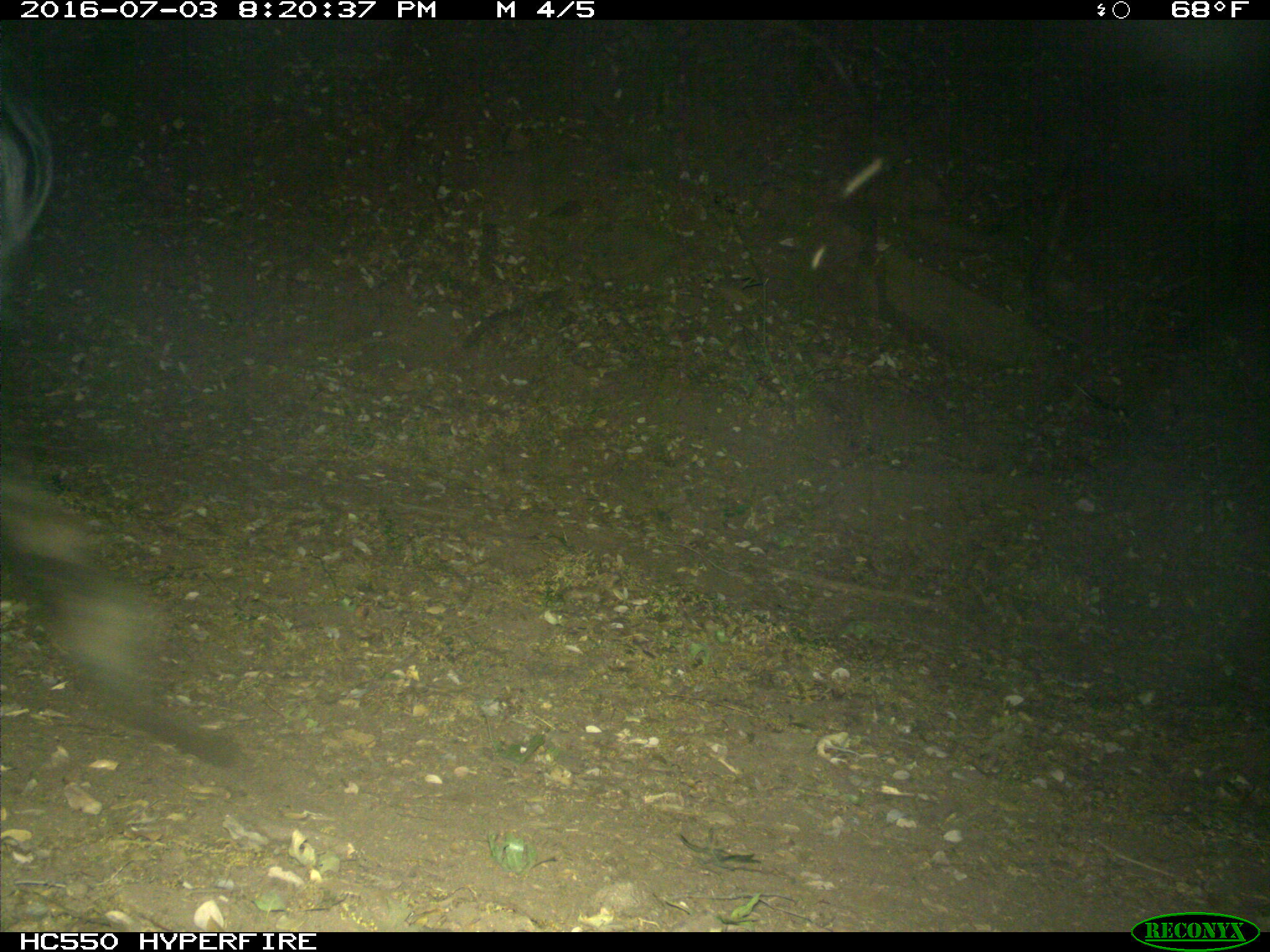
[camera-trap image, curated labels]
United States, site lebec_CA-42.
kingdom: Animalia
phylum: Chordata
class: Mammalia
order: Artiodactyla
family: Bovidae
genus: Bos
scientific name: Bos taurus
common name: domestic cow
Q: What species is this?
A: Bos taurus (domestic cow).